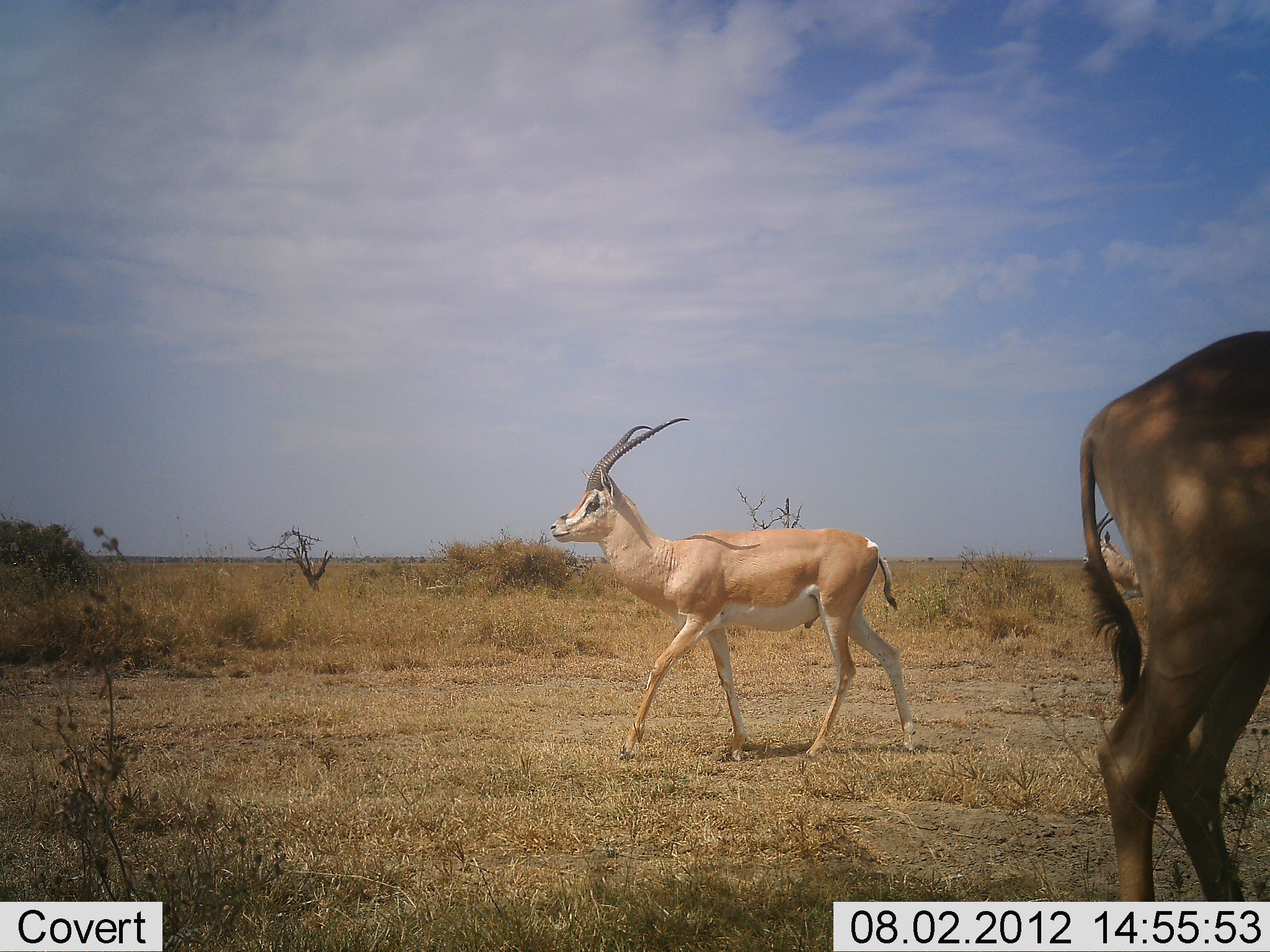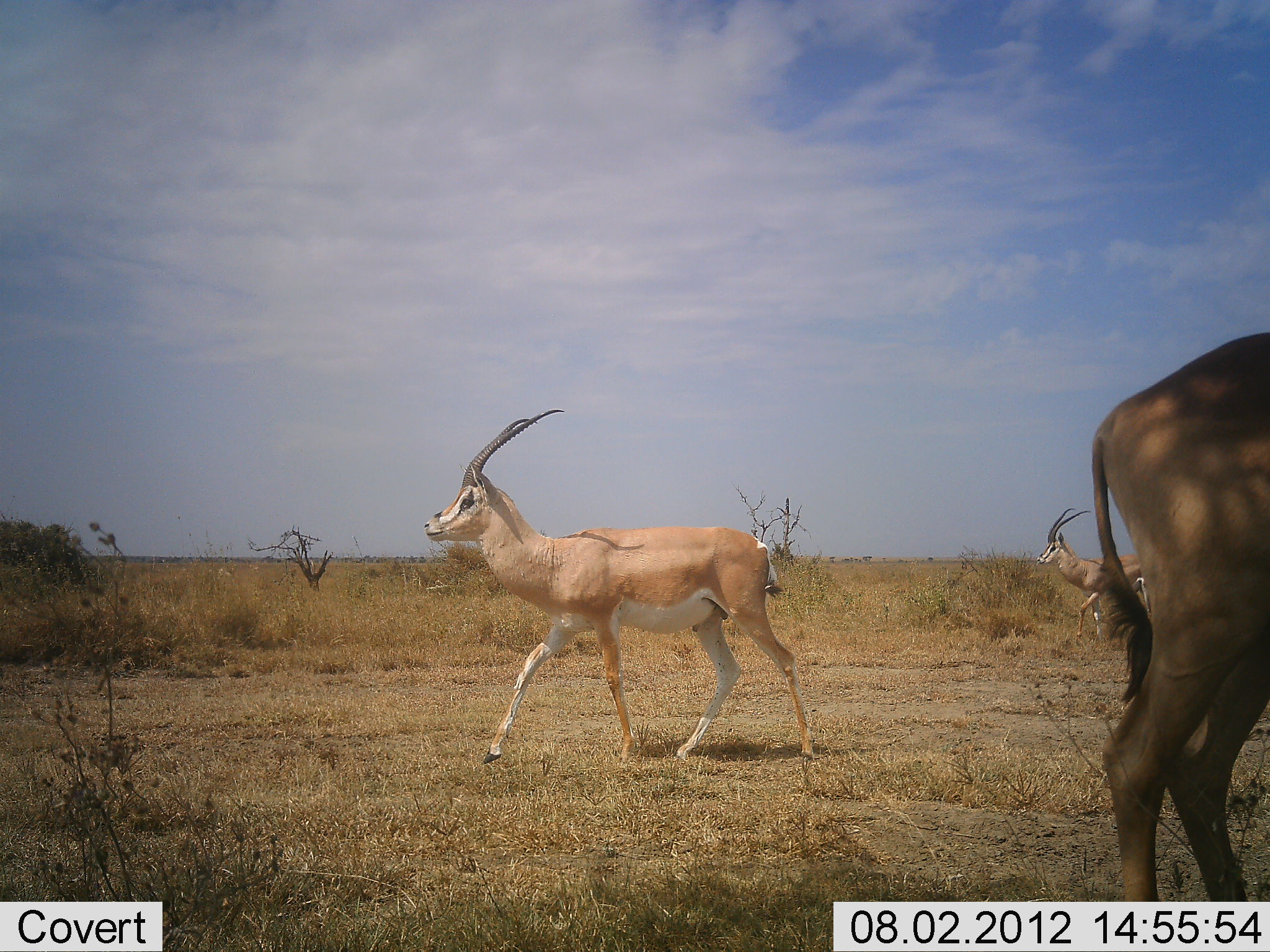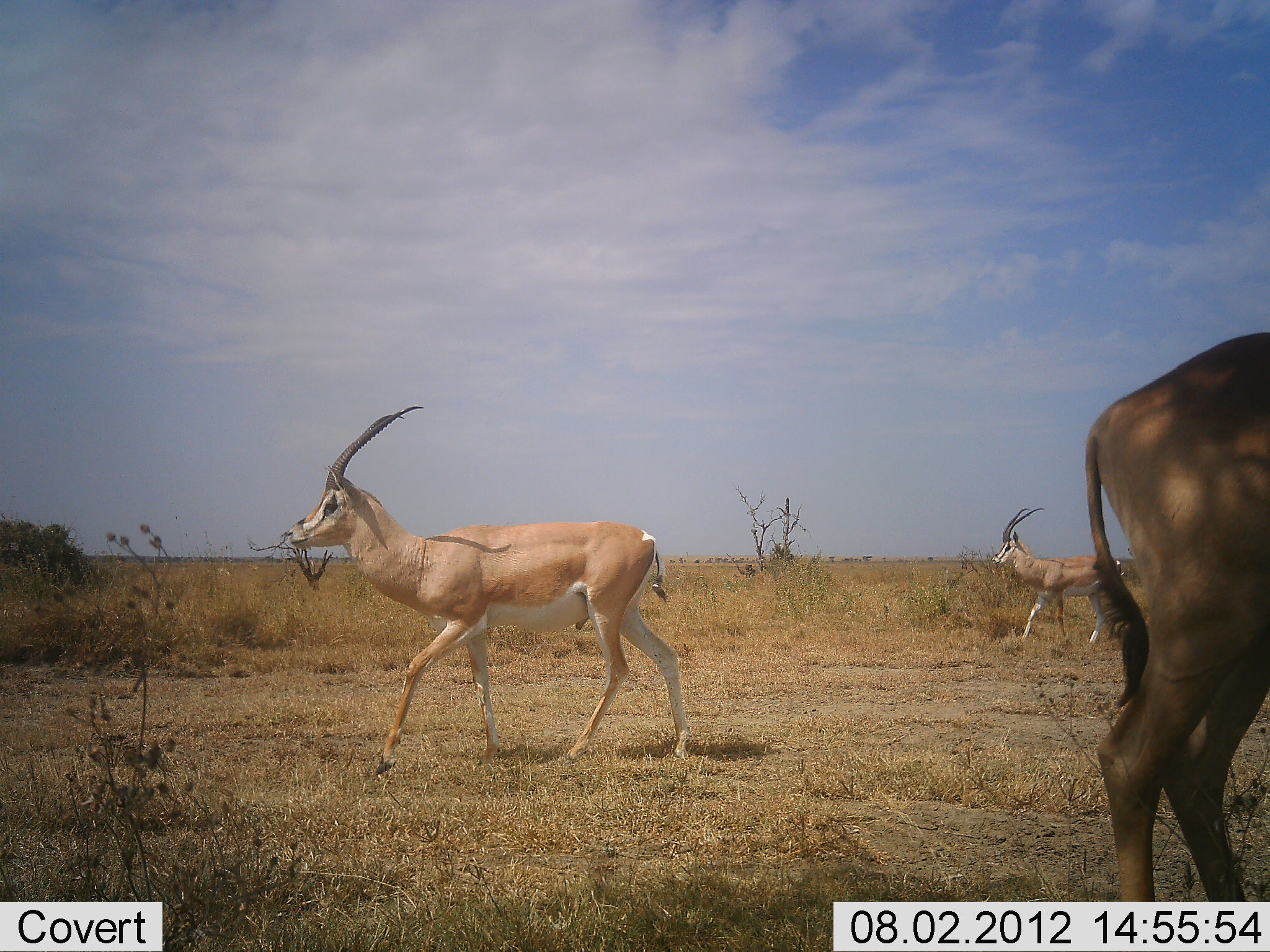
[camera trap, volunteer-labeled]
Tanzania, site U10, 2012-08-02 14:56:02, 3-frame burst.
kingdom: Animalia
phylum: Chordata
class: Mammalia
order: Artiodactyla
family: Bovidae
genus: Nanger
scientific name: Nanger granti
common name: grant's gazelle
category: gazellegrants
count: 2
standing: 13%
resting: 4%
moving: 100%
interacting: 0%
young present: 0%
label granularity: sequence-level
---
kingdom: Animalia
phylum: Chordata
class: Mammalia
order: Artiodactyla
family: Bovidae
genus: Alcelaphus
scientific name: Alcelaphus buselaphus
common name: hartebeest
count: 1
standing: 100%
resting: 0%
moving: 0%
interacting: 0%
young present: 0%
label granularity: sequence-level